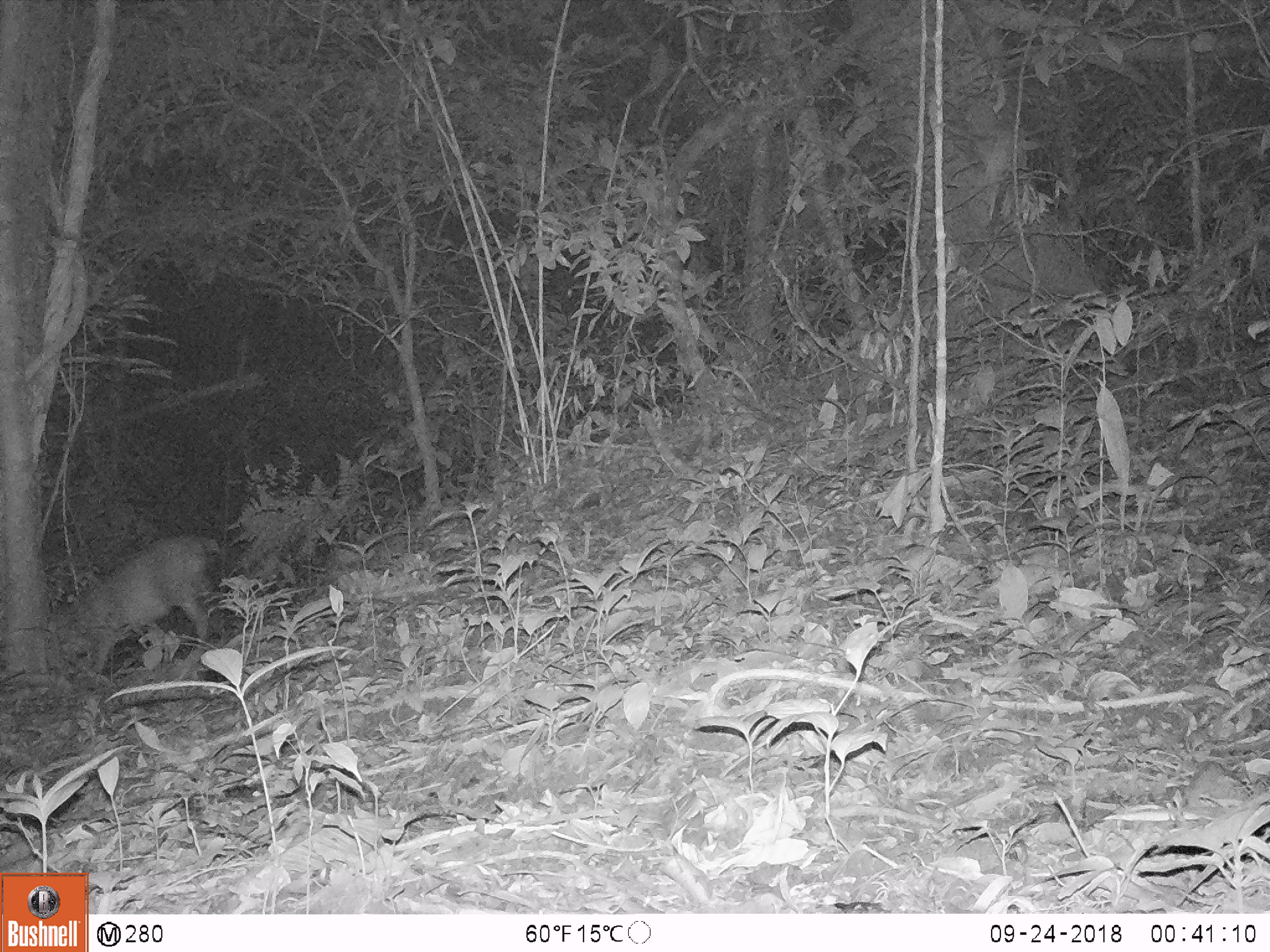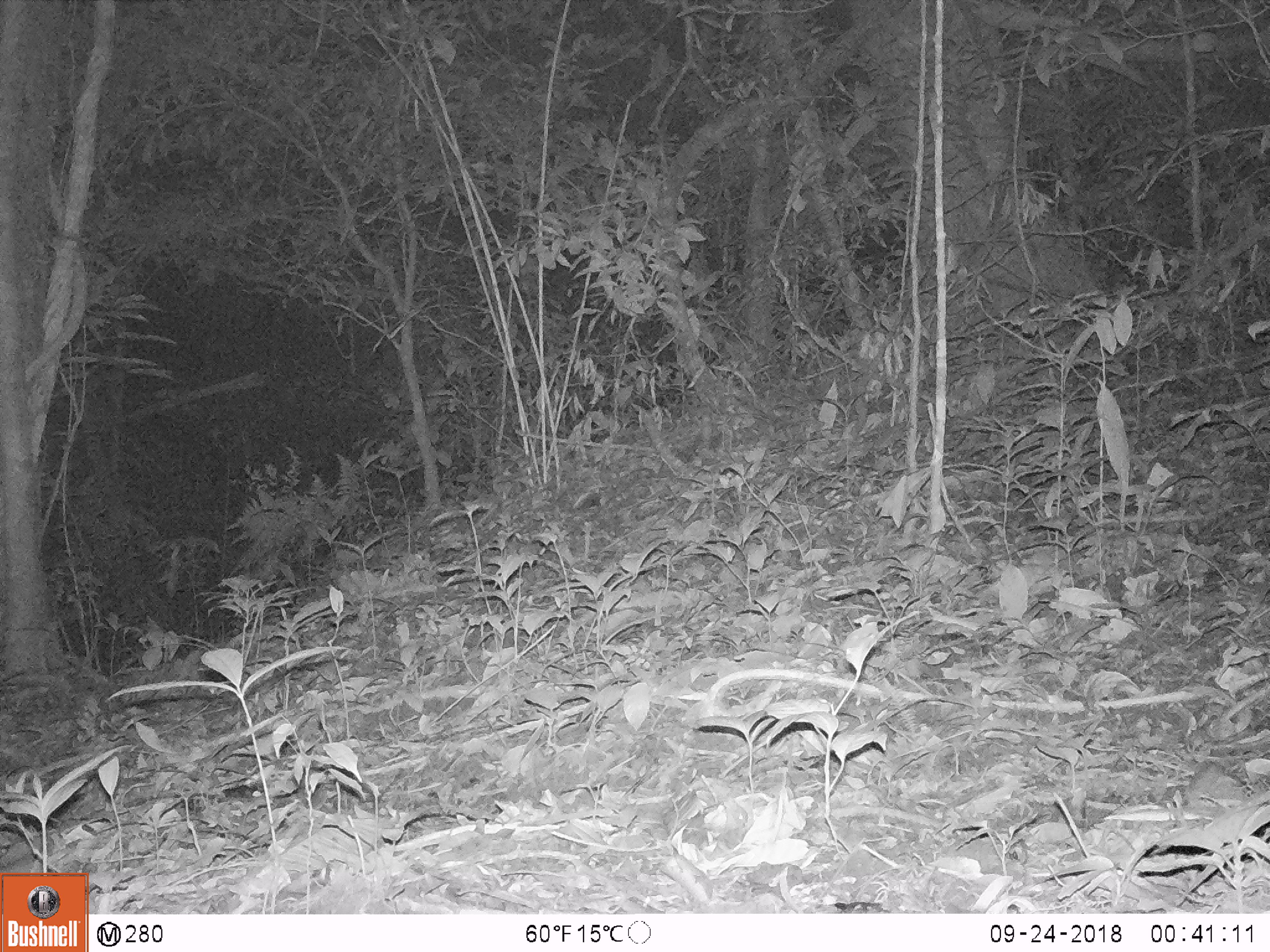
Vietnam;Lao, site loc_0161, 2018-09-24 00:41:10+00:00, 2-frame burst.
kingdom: Animalia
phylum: Chordata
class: Mammalia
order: Artiodactyla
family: Cervidae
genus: Muntiacus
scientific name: Muntiacus vuquangensis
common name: large-antlered muntjac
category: large antlered muntjac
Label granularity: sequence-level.